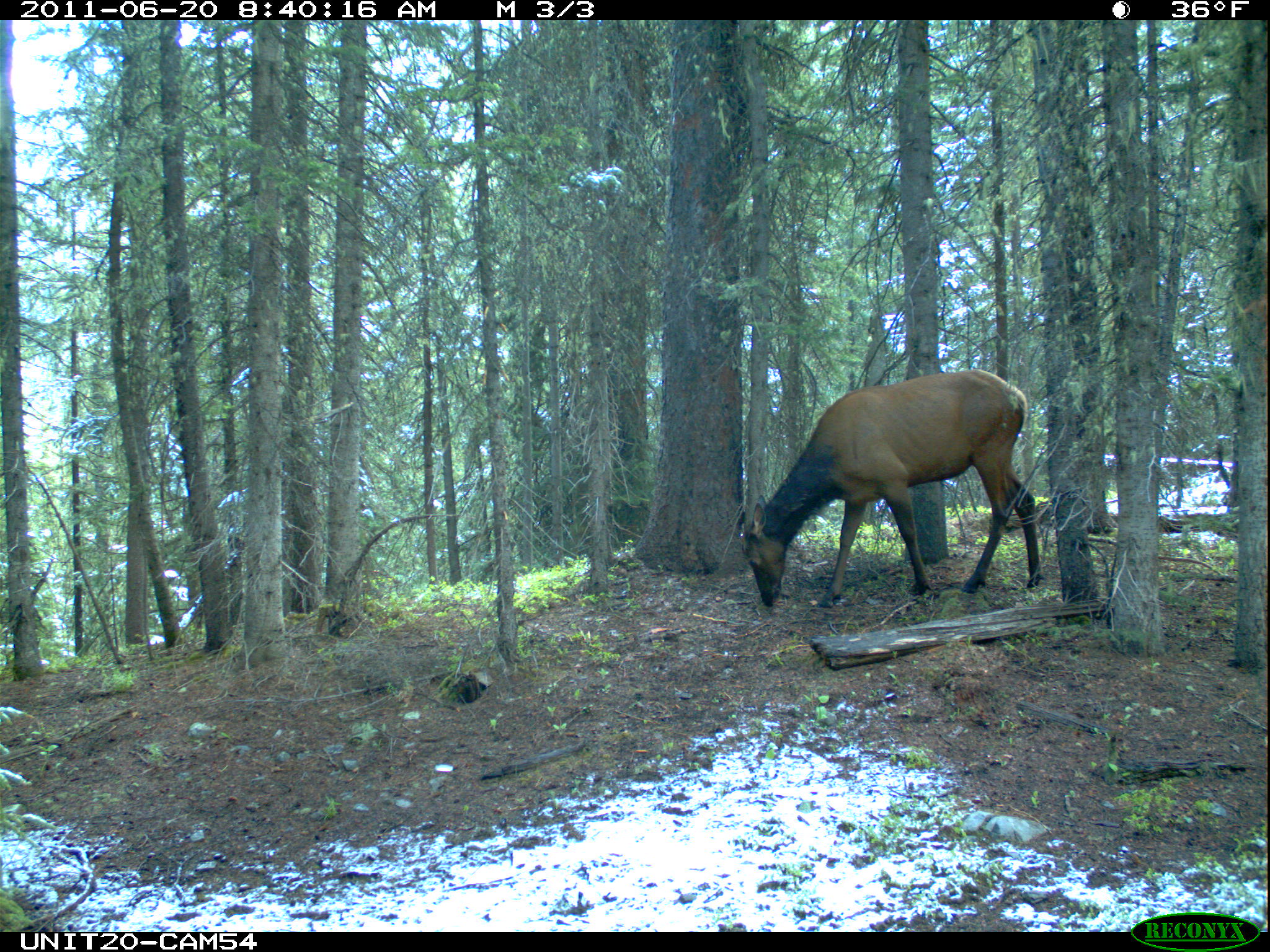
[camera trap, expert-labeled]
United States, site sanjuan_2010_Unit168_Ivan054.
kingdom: Animalia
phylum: Chordata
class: Mammalia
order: Artiodactyla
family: Cervidae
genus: Cervus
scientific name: Cervus elaphus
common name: red deer